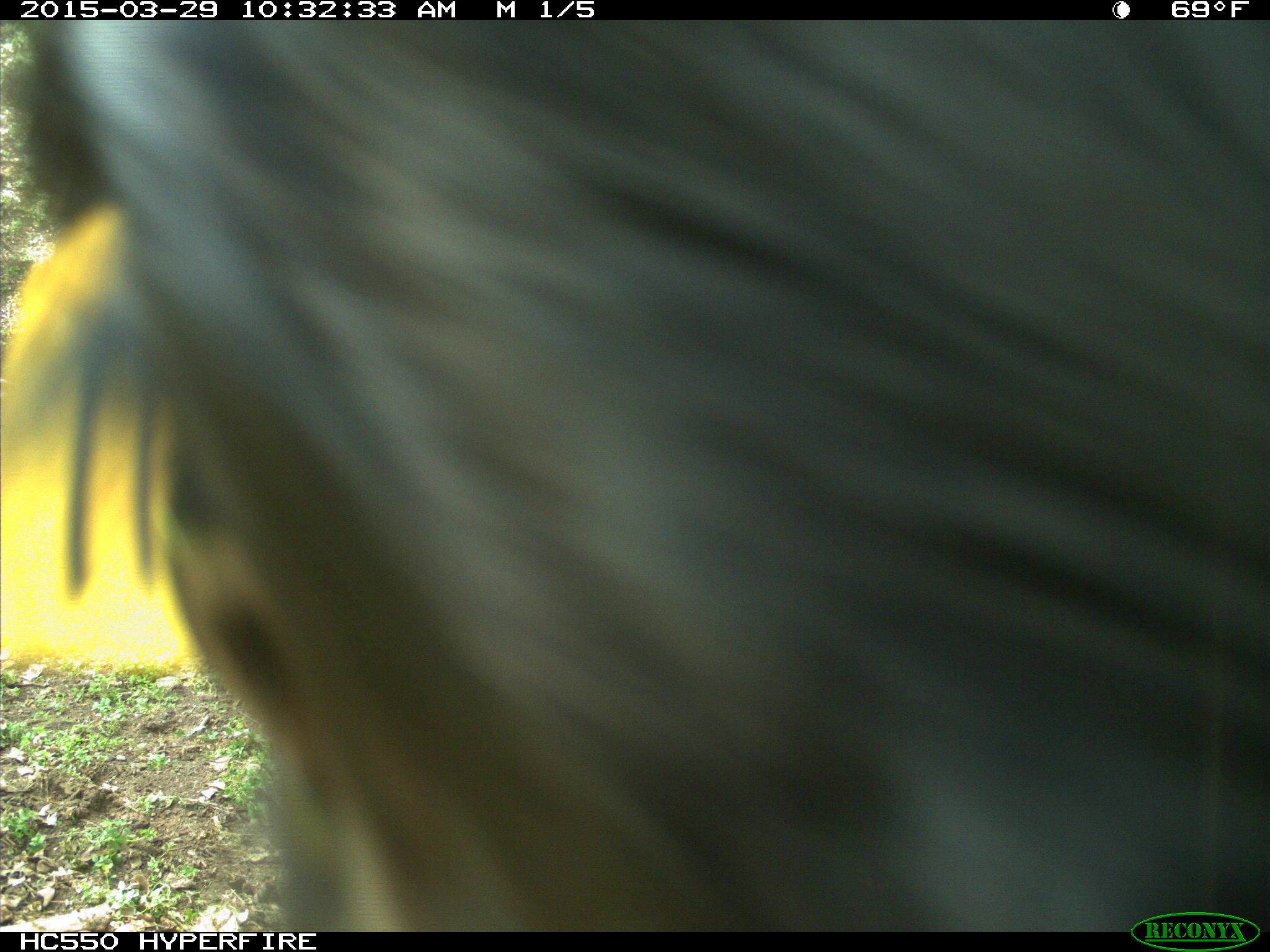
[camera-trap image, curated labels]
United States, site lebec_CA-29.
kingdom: Animalia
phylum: Chordata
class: Mammalia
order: Artiodactyla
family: Bovidae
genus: Bos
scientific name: Bos taurus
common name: domestic cow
Bos taurus (domestic cow).